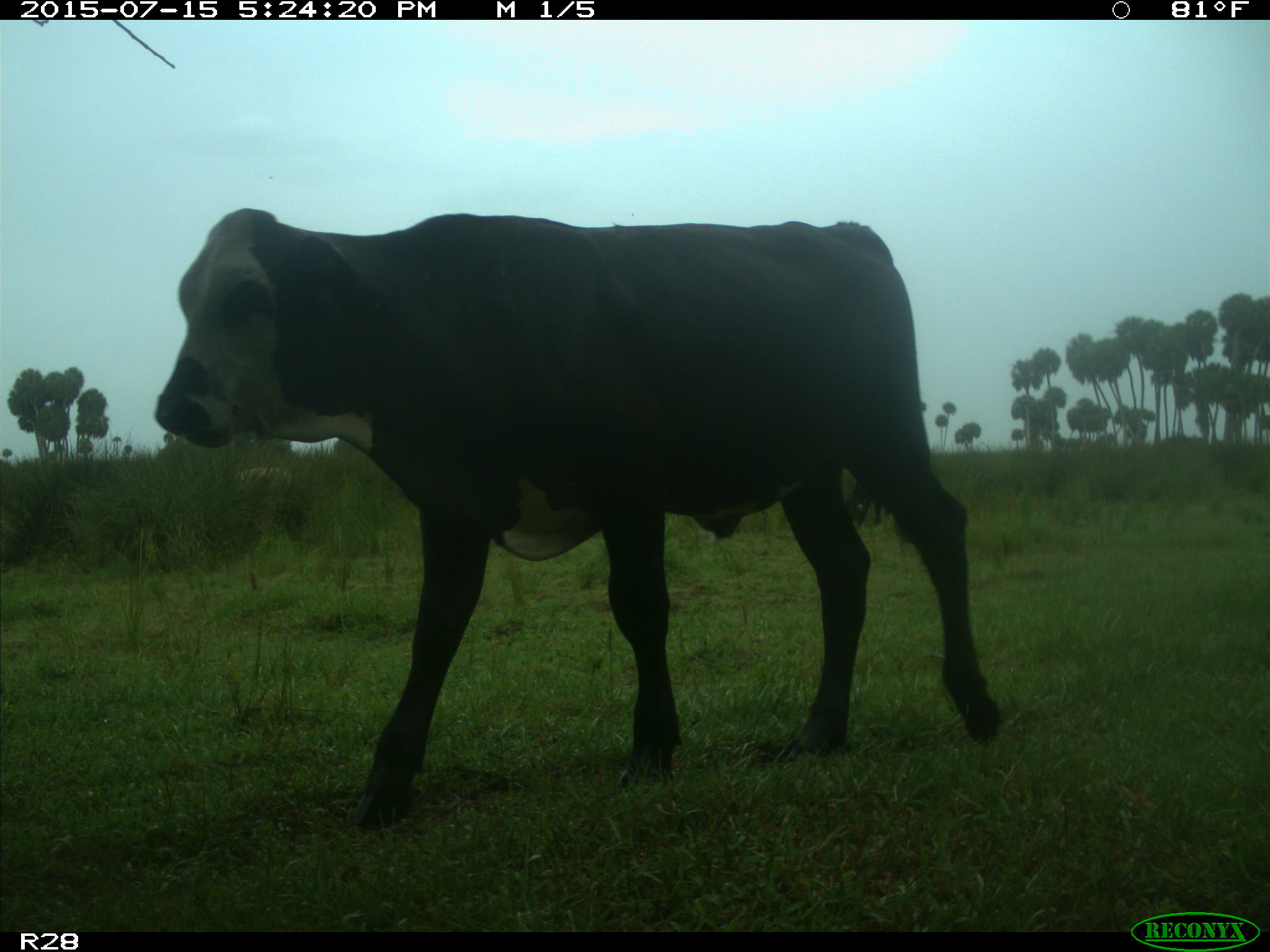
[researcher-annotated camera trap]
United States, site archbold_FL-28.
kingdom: Animalia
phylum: Chordata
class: Mammalia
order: Artiodactyla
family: Bovidae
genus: Bos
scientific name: Bos taurus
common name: domestic cow